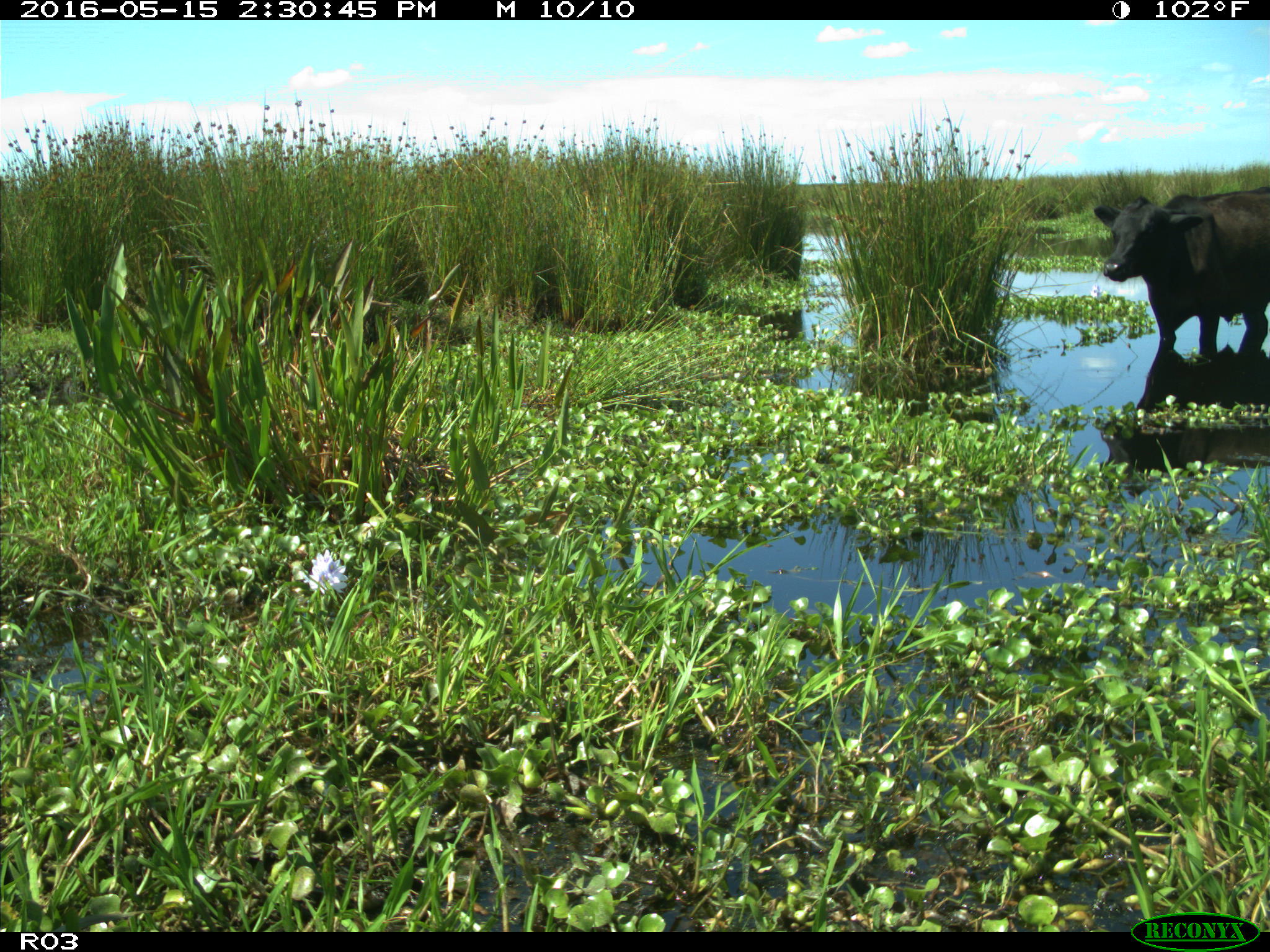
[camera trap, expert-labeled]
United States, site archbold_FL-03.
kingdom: Animalia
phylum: Chordata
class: Mammalia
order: Artiodactyla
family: Bovidae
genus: Bos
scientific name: Bos taurus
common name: domestic cow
Bos taurus (domestic cow).